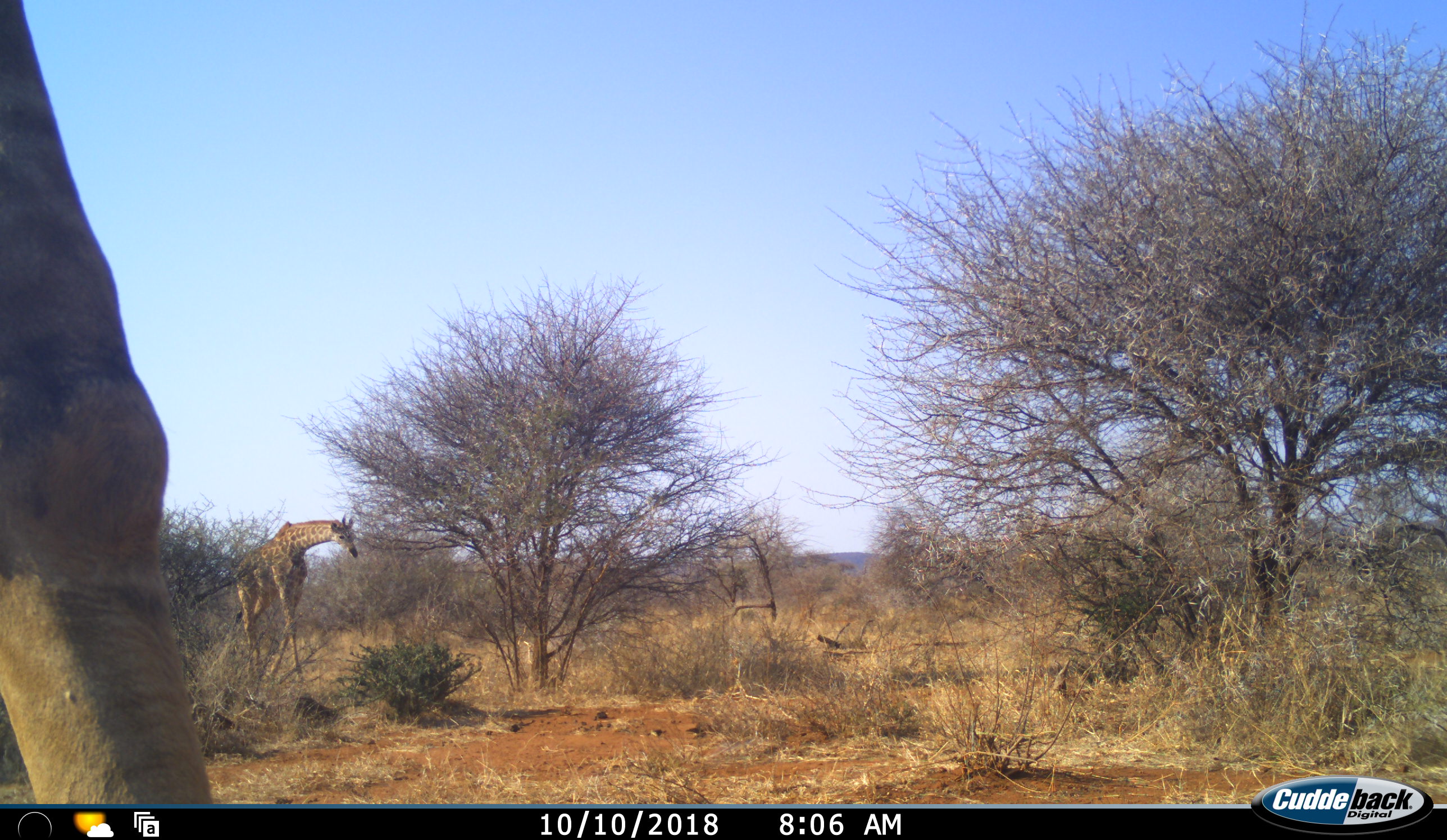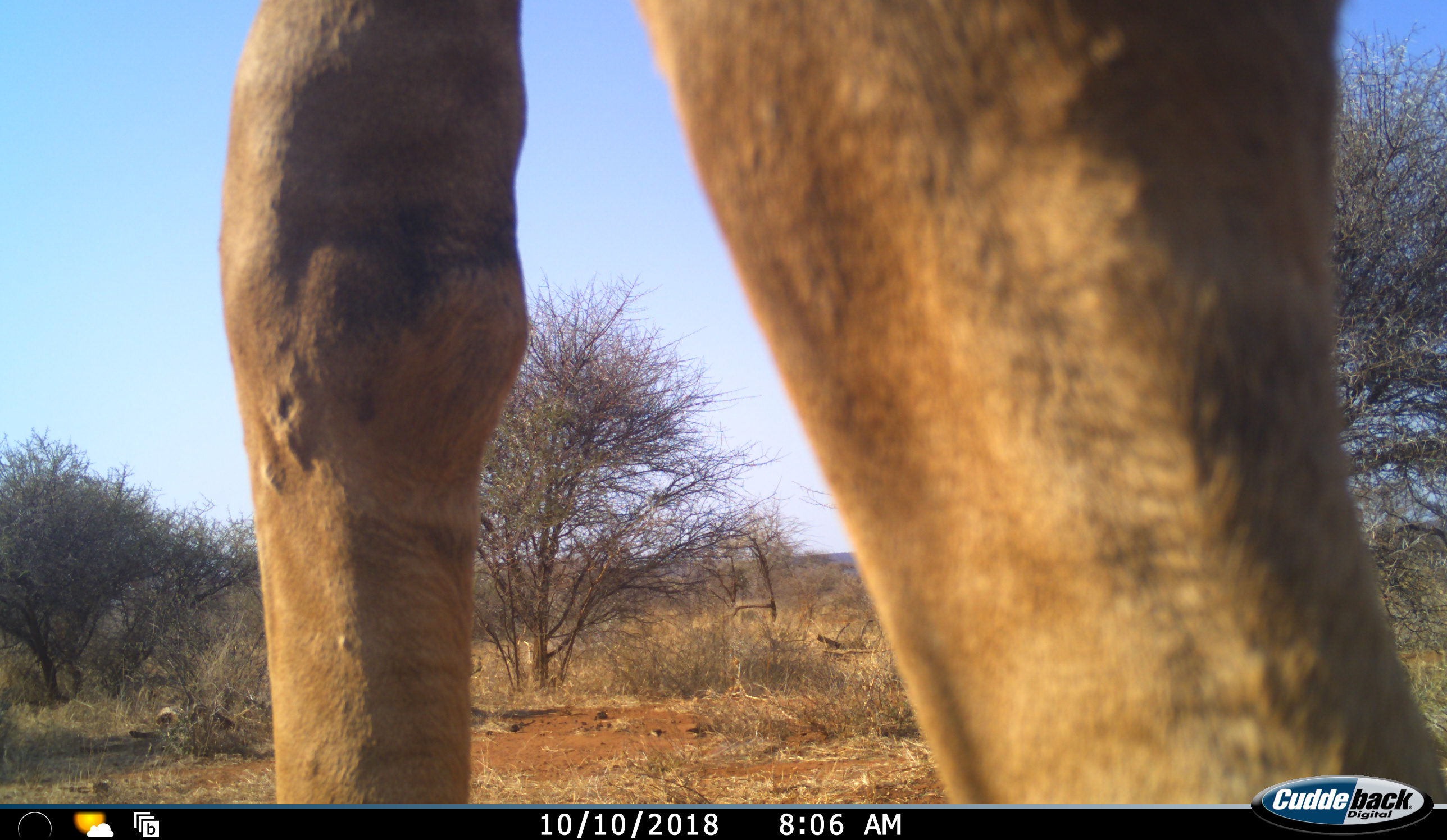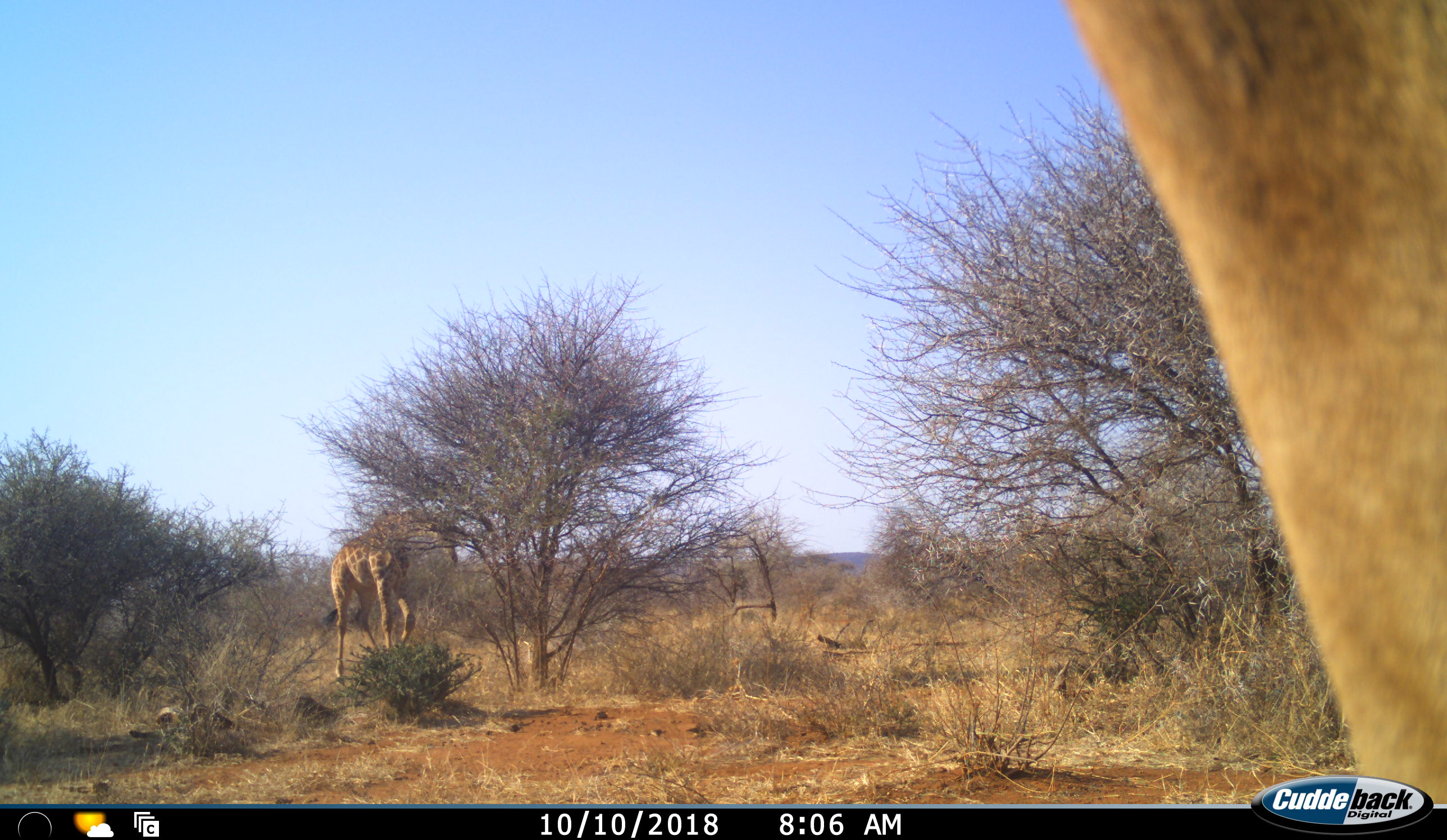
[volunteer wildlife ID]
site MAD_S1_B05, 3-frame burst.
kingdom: Animalia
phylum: Chordata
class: Mammalia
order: Artiodactyla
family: Giraffidae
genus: Giraffa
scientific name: Giraffa camelopardalis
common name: giraffe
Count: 2.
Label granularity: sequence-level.